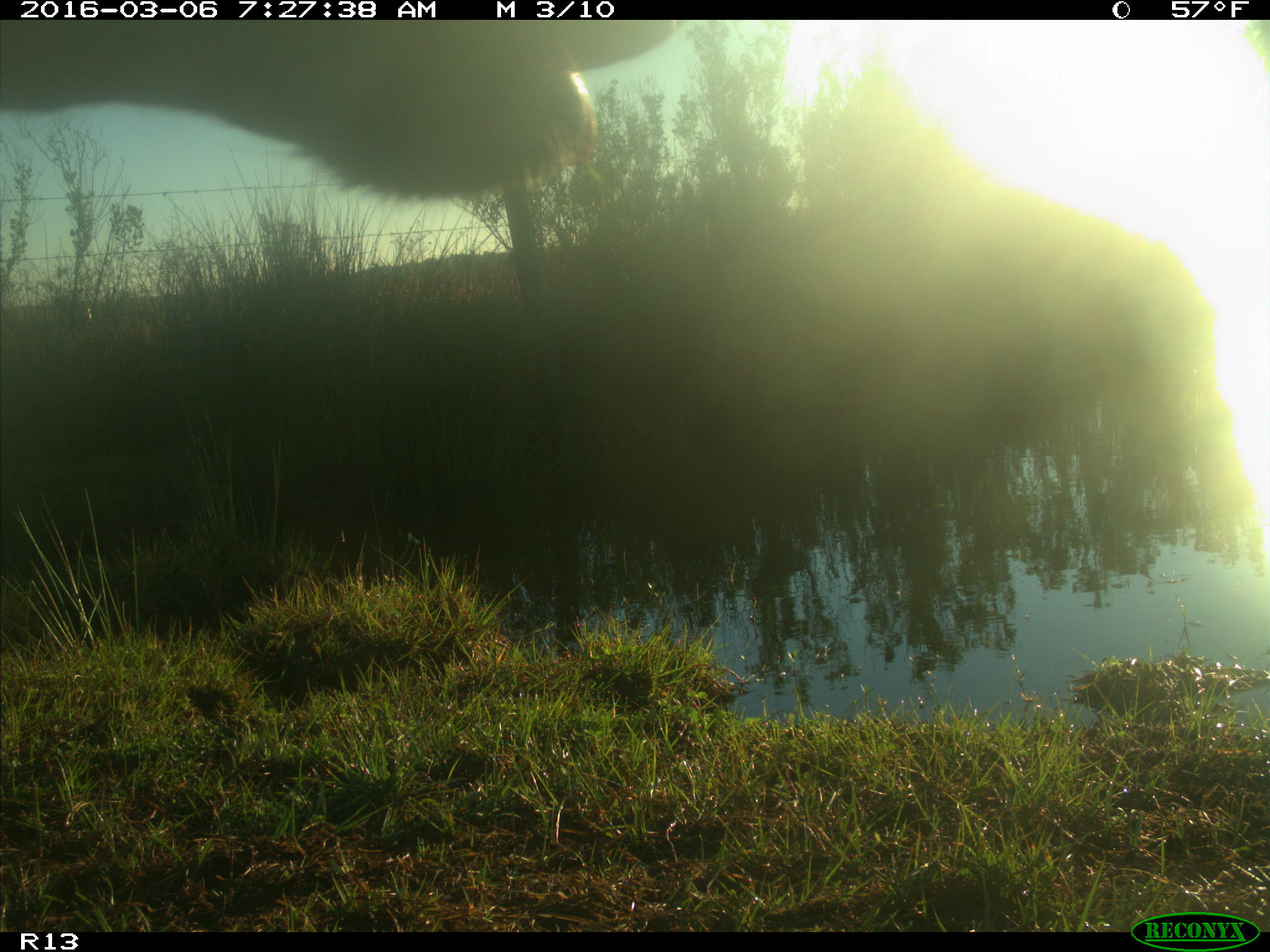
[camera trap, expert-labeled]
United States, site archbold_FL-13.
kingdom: Animalia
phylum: Chordata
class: Mammalia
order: Artiodactyla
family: Bovidae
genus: Bos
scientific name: Bos taurus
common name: domestic cow